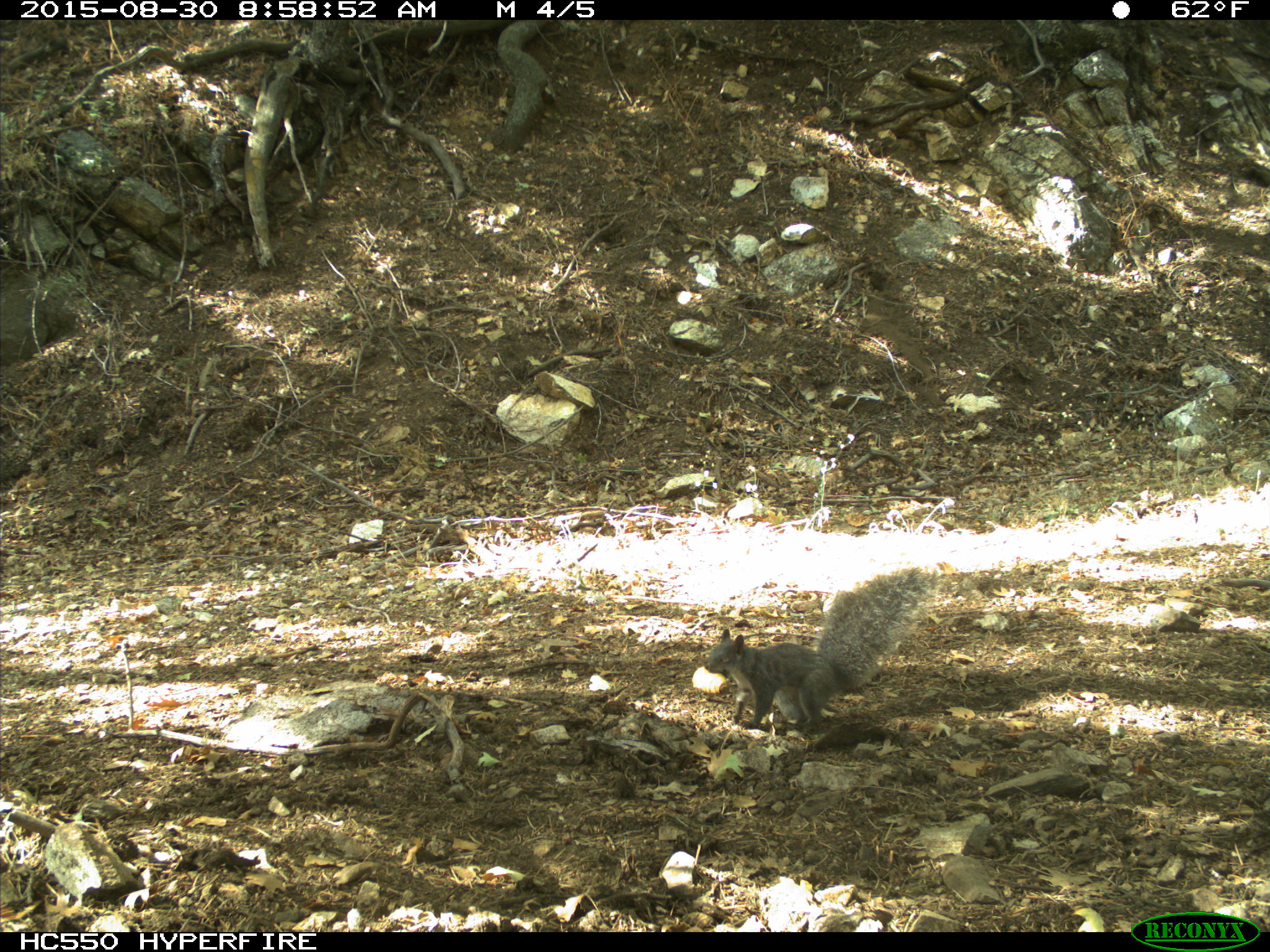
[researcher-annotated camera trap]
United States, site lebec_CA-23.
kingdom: Animalia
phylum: Chordata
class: Mammalia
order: Rodentia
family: Sciuridae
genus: Sciurus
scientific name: Sciurus carolinensis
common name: eastern gray squirrel